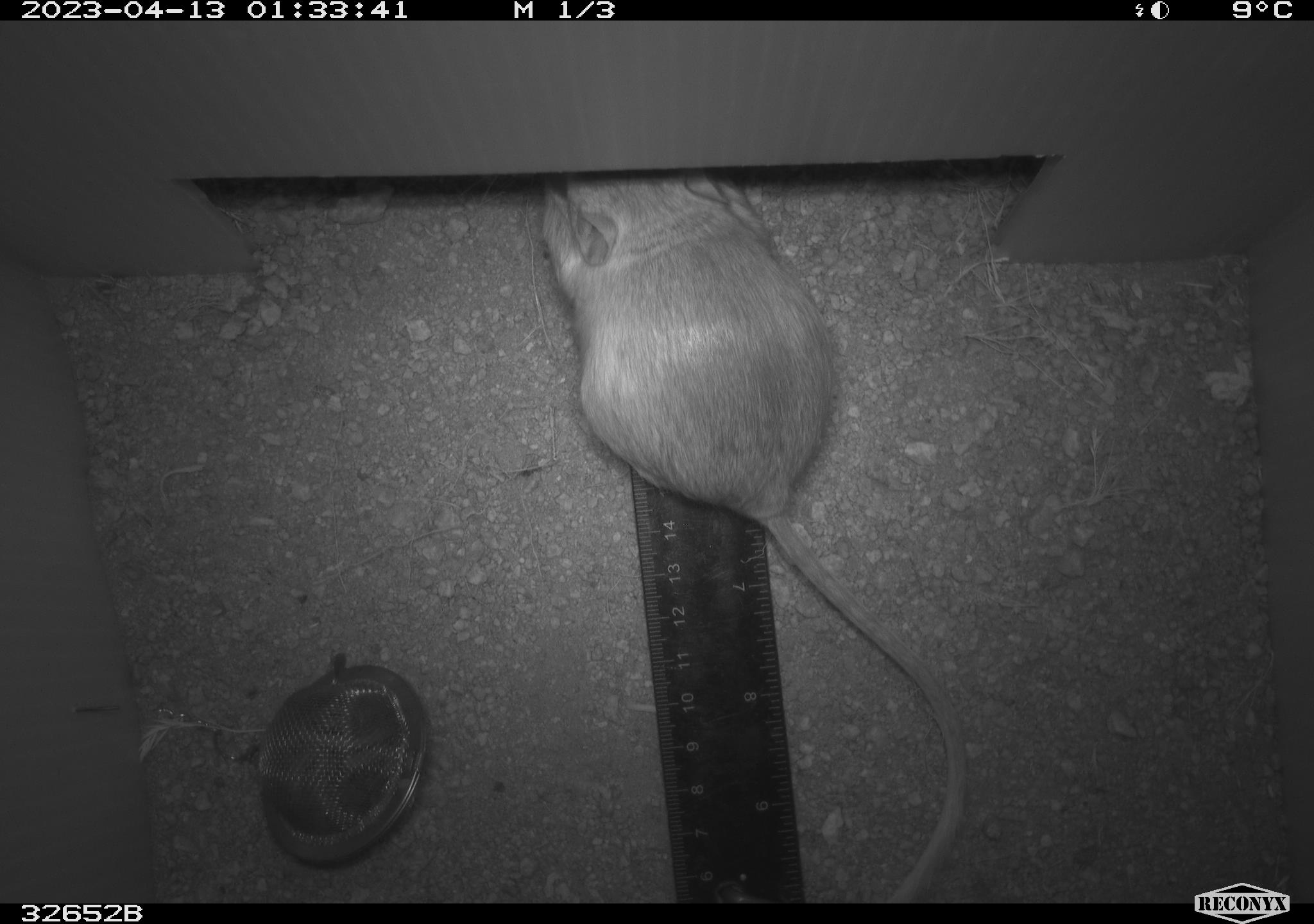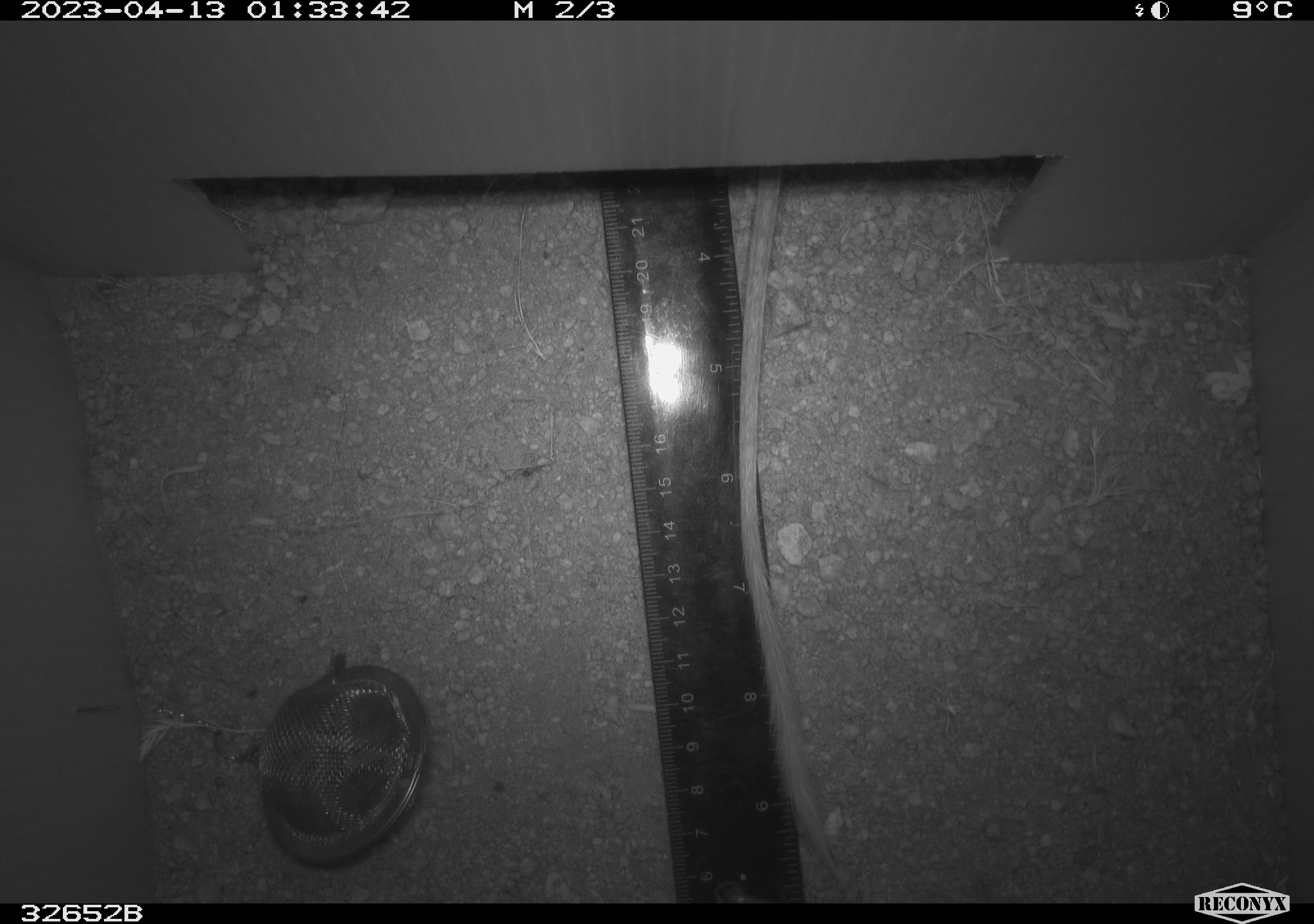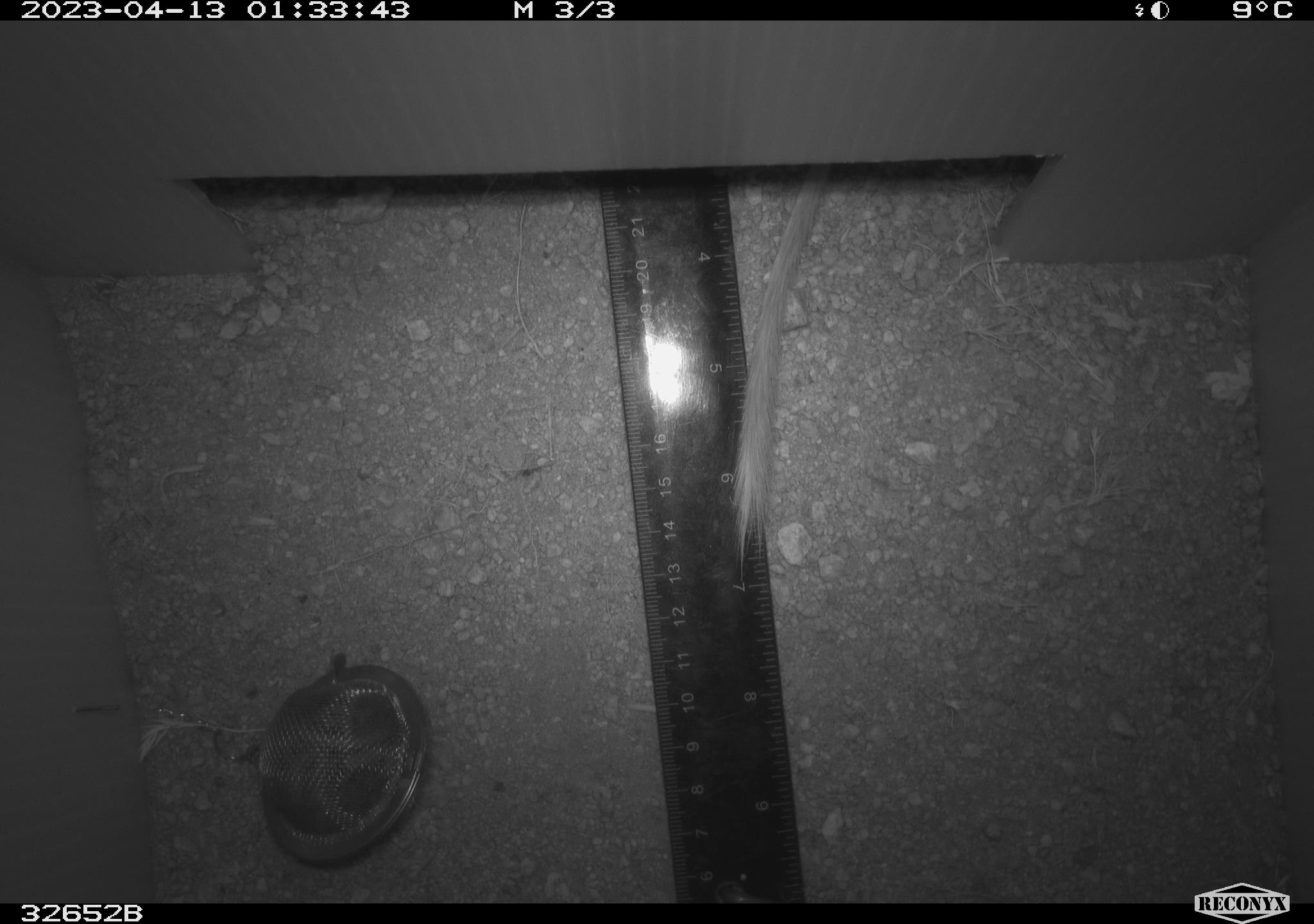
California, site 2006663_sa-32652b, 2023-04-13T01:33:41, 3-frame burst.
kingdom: Animalia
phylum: Chordata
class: Mammalia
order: Rodentia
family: Heteromyidae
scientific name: Heteromyidae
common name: kangaroo rats and pocket mice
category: heteromyidae family